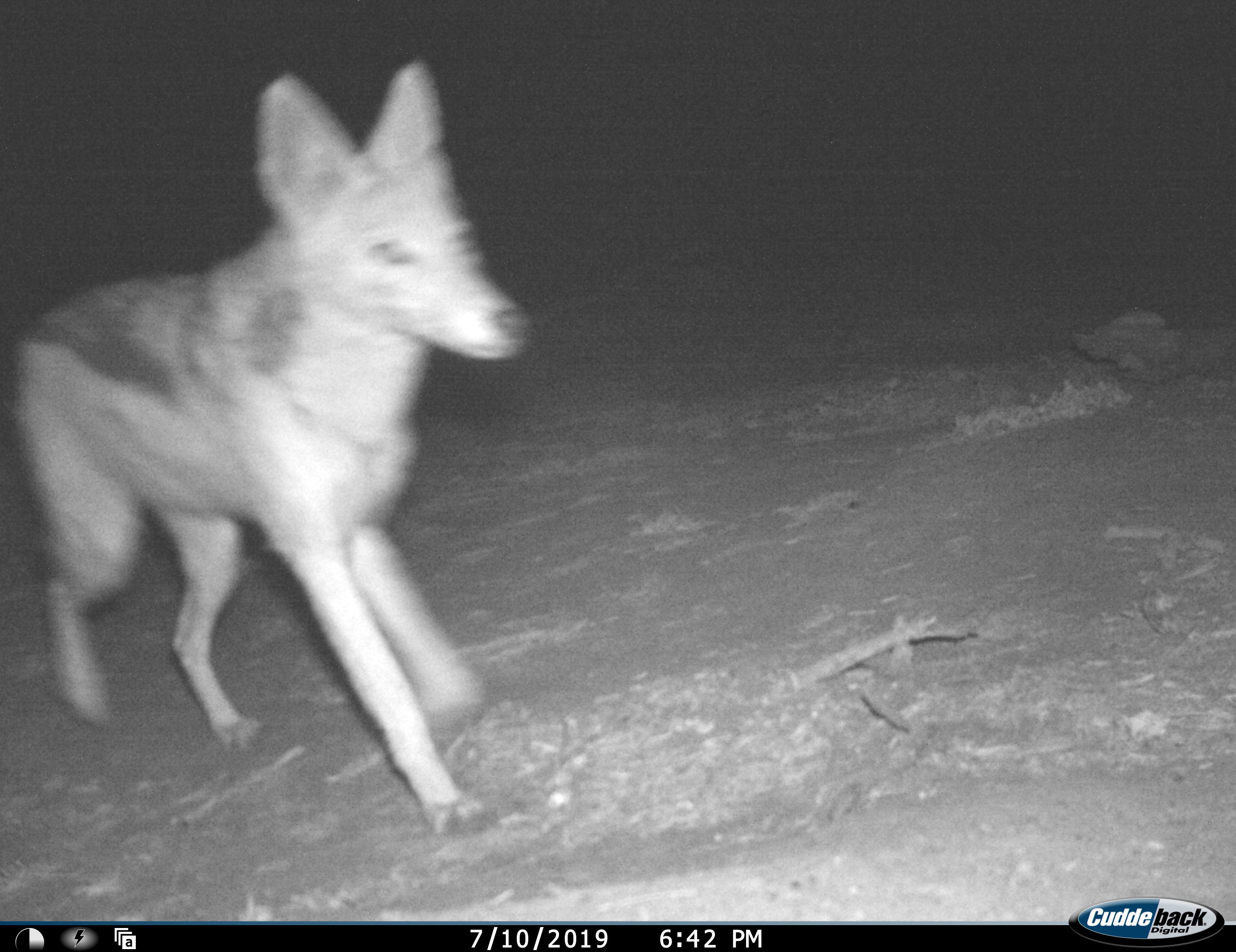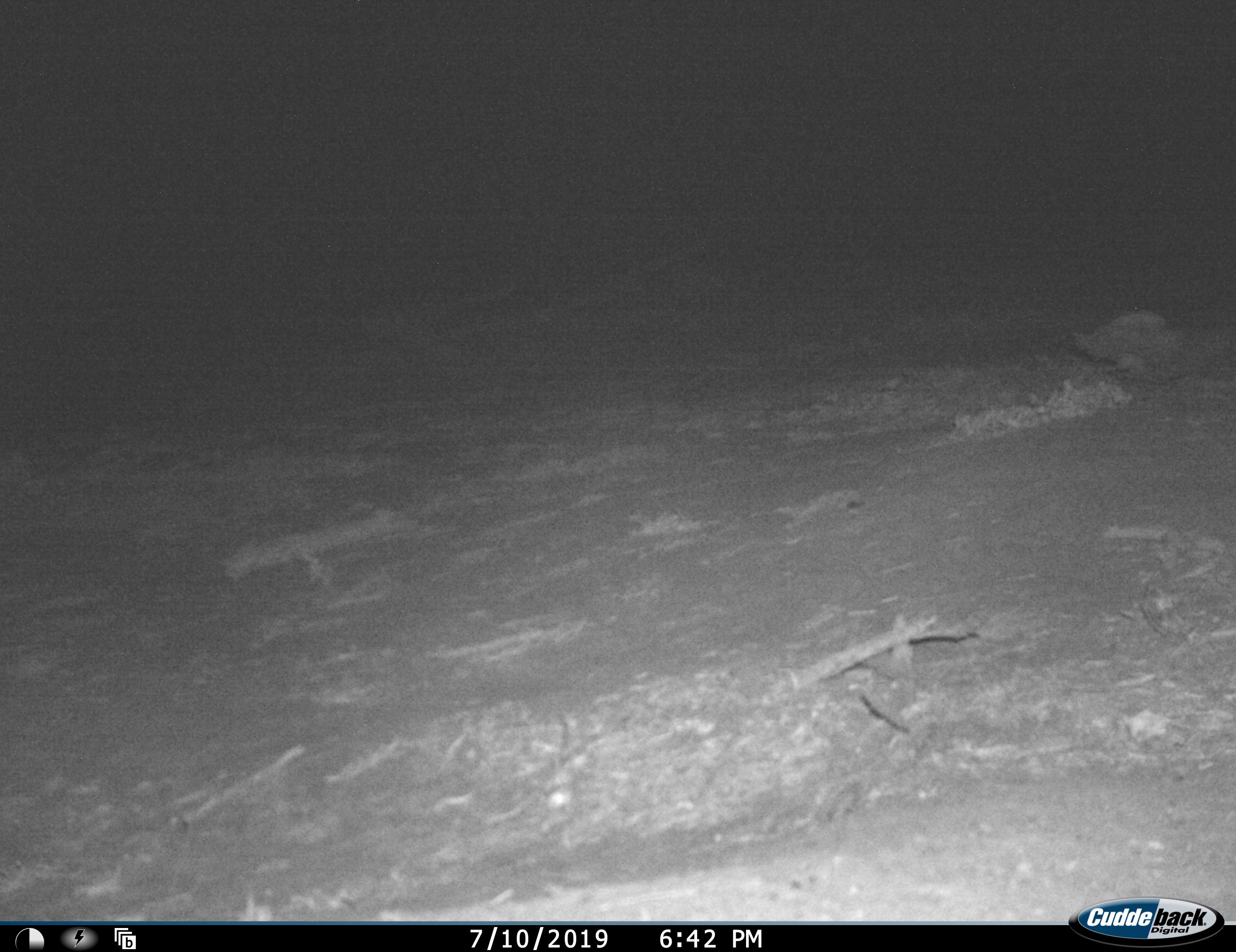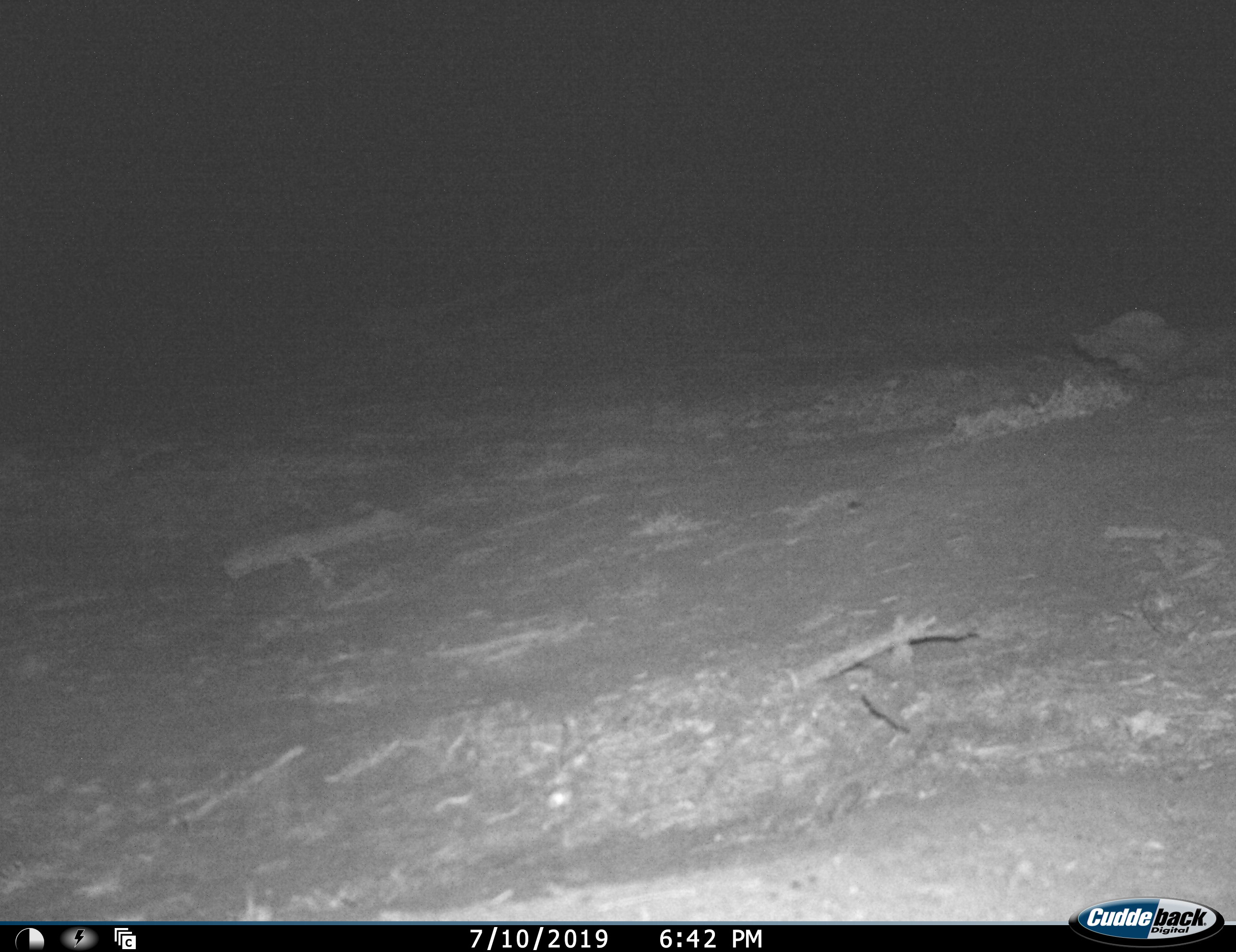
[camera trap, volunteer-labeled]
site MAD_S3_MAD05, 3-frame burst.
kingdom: Animalia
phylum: Chordata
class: Mammalia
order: Carnivora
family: Canidae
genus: Lupulella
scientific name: Lupulella mesomelas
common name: black-backed jackal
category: jackalblackbacked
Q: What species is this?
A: Jackalblackbacked (black-backed jackal) (Lupulella mesomelas).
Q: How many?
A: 1.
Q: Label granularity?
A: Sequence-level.